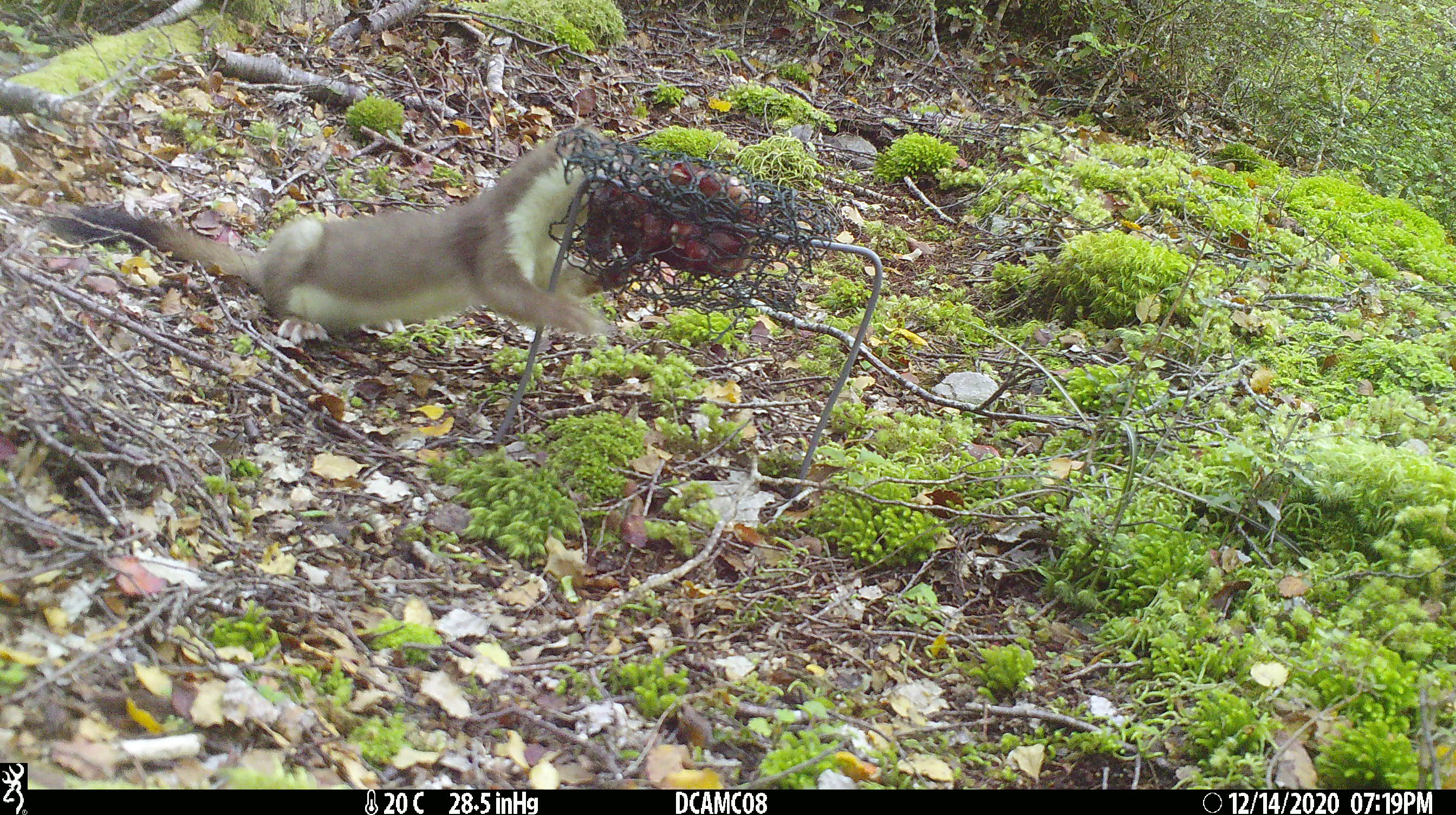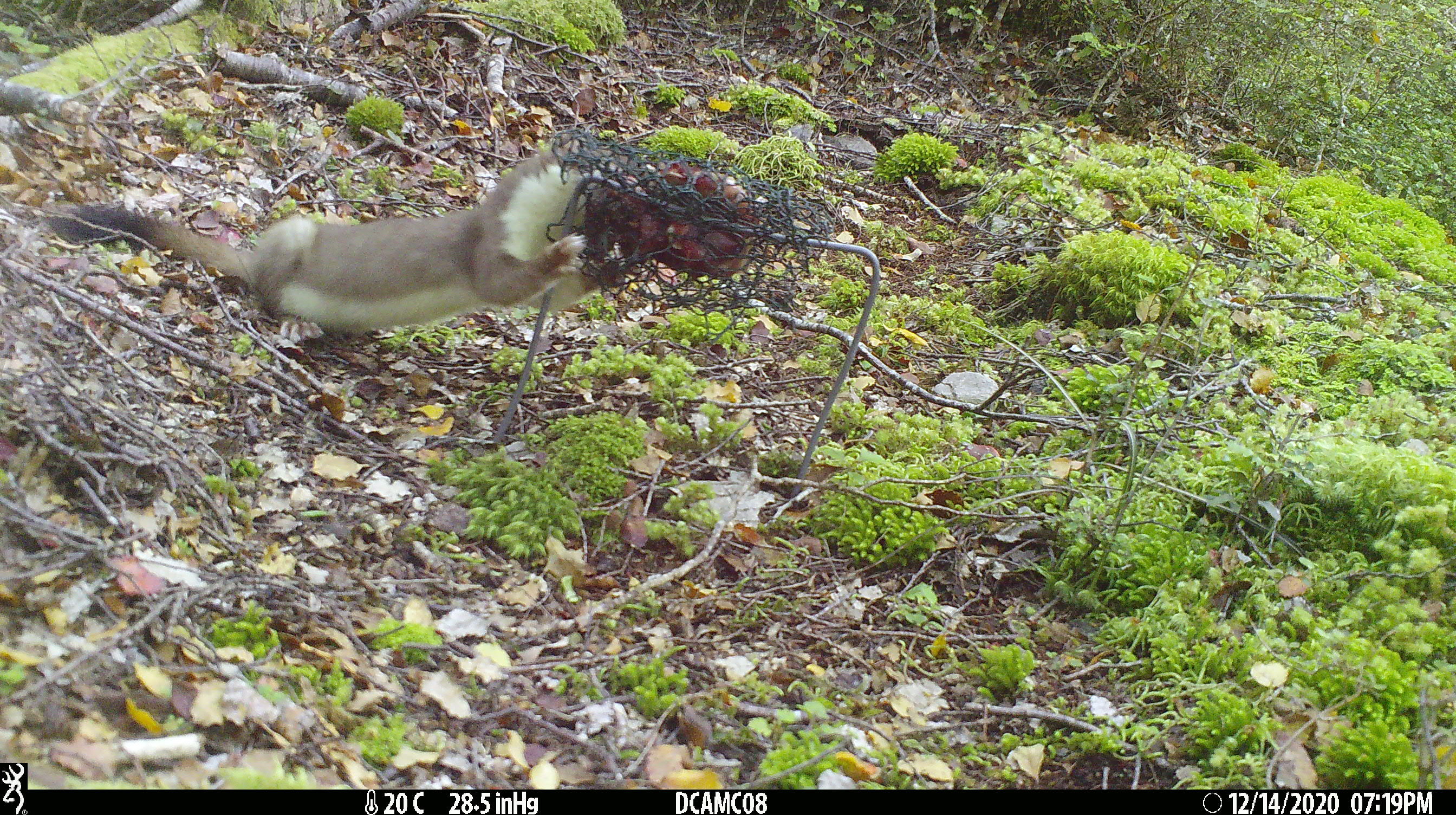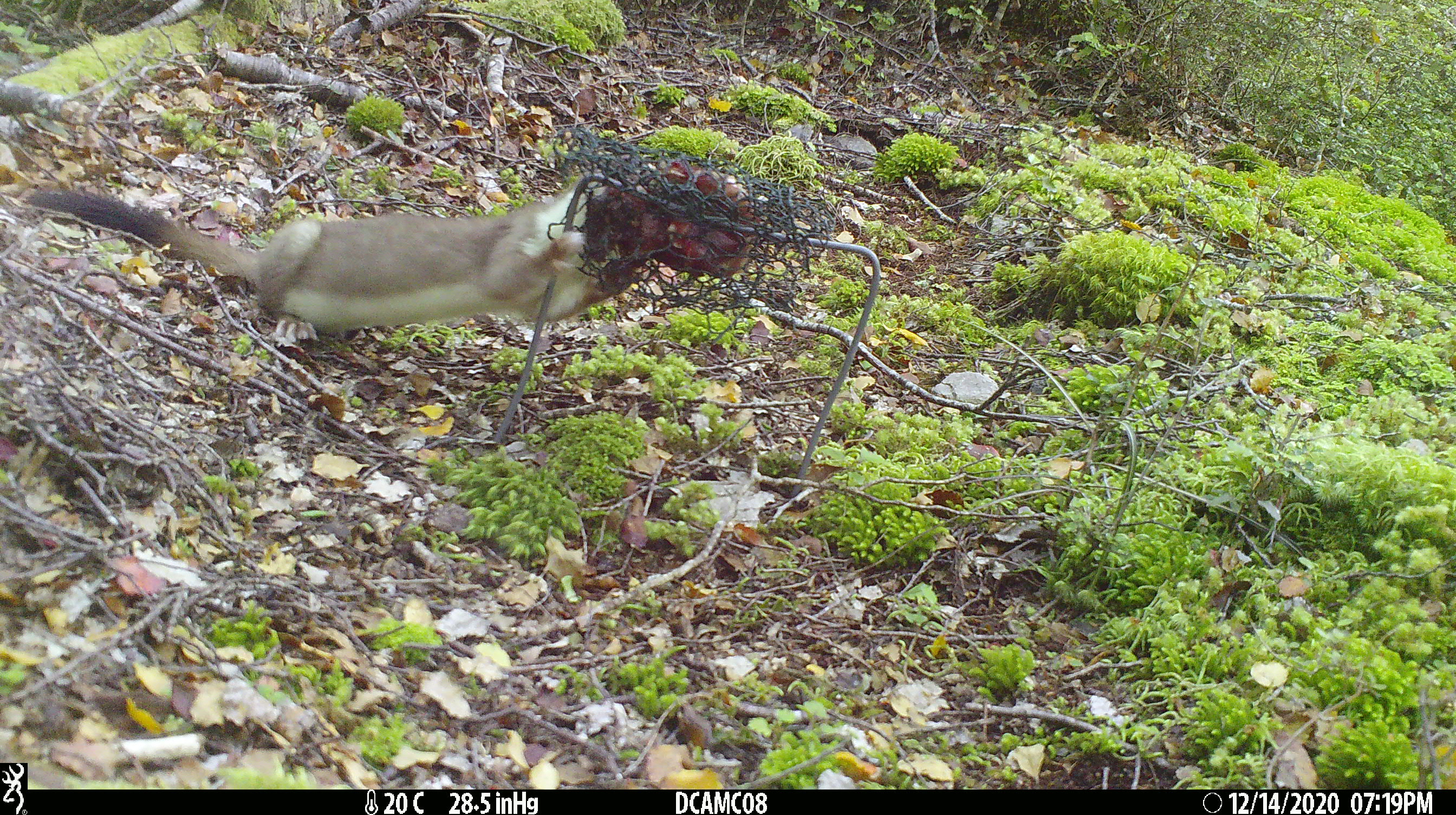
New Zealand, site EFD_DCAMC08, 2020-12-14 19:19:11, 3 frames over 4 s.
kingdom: Animalia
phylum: Chordata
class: Mammalia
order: Carnivora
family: Mustelidae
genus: Mustela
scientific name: Mustela erminea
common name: stoat